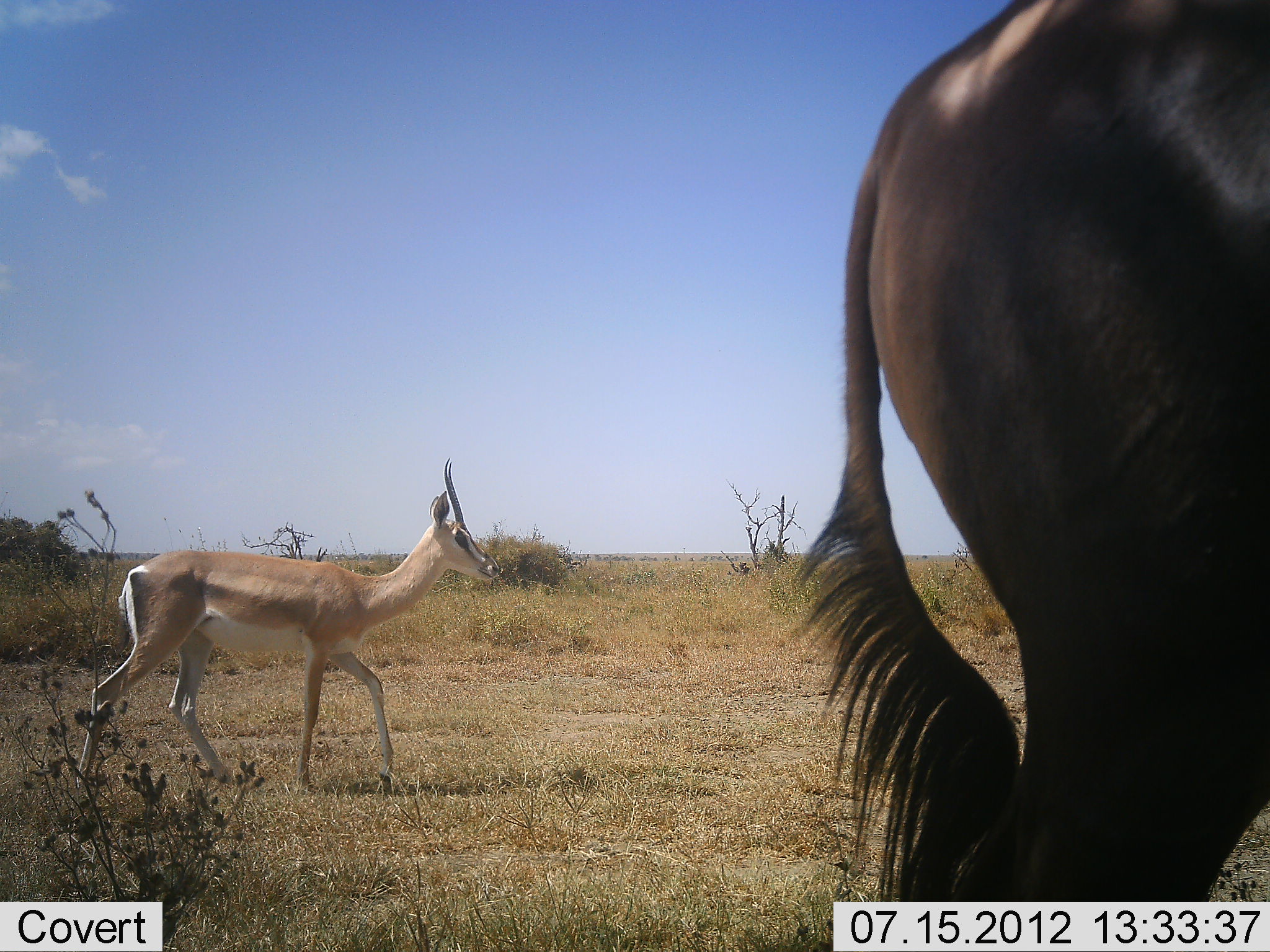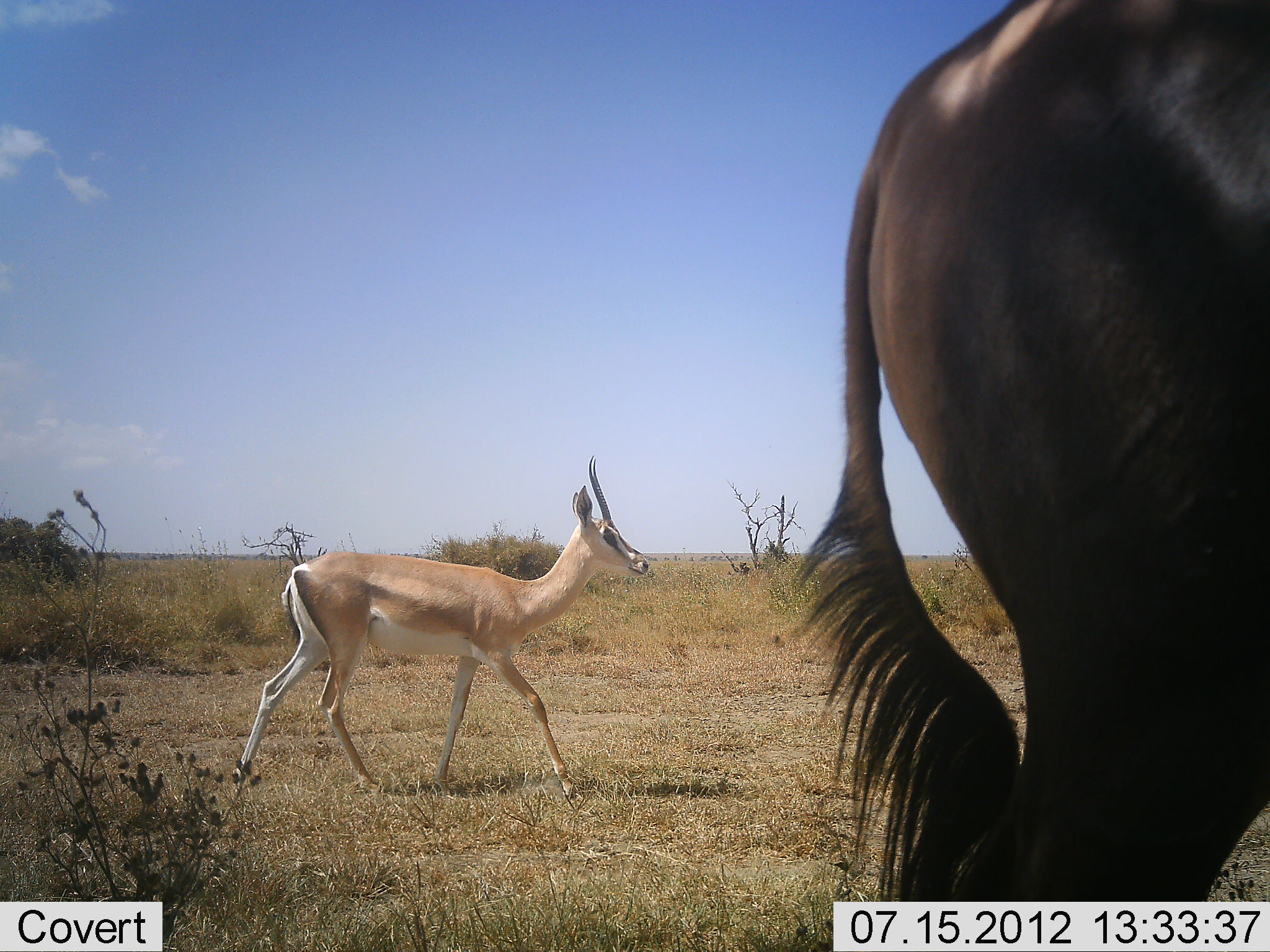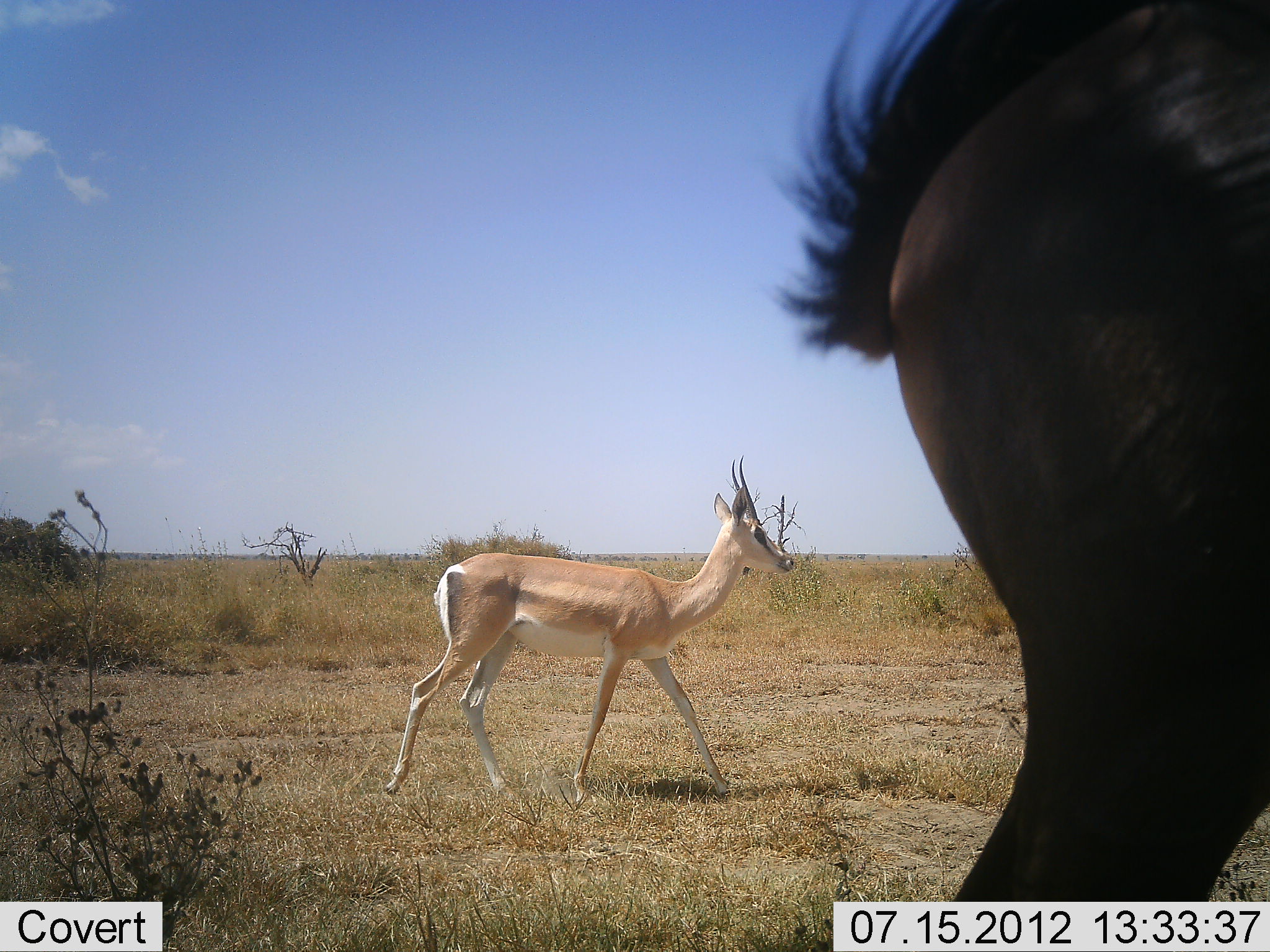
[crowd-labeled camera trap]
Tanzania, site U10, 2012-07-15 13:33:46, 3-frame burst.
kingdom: Animalia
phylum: Chordata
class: Mammalia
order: Artiodactyla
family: Bovidae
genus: Nanger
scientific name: Nanger granti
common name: grant's gazelle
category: gazellegrants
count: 1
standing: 17%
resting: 0%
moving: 89%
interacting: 0%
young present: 0%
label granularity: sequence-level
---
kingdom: Animalia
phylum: Chordata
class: Mammalia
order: Artiodactyla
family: Bovidae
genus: Connochaetes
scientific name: Connochaetes taurinus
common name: blue wildebeest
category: wildebeest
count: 1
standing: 92%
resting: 0%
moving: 8%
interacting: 0%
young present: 0%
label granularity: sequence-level